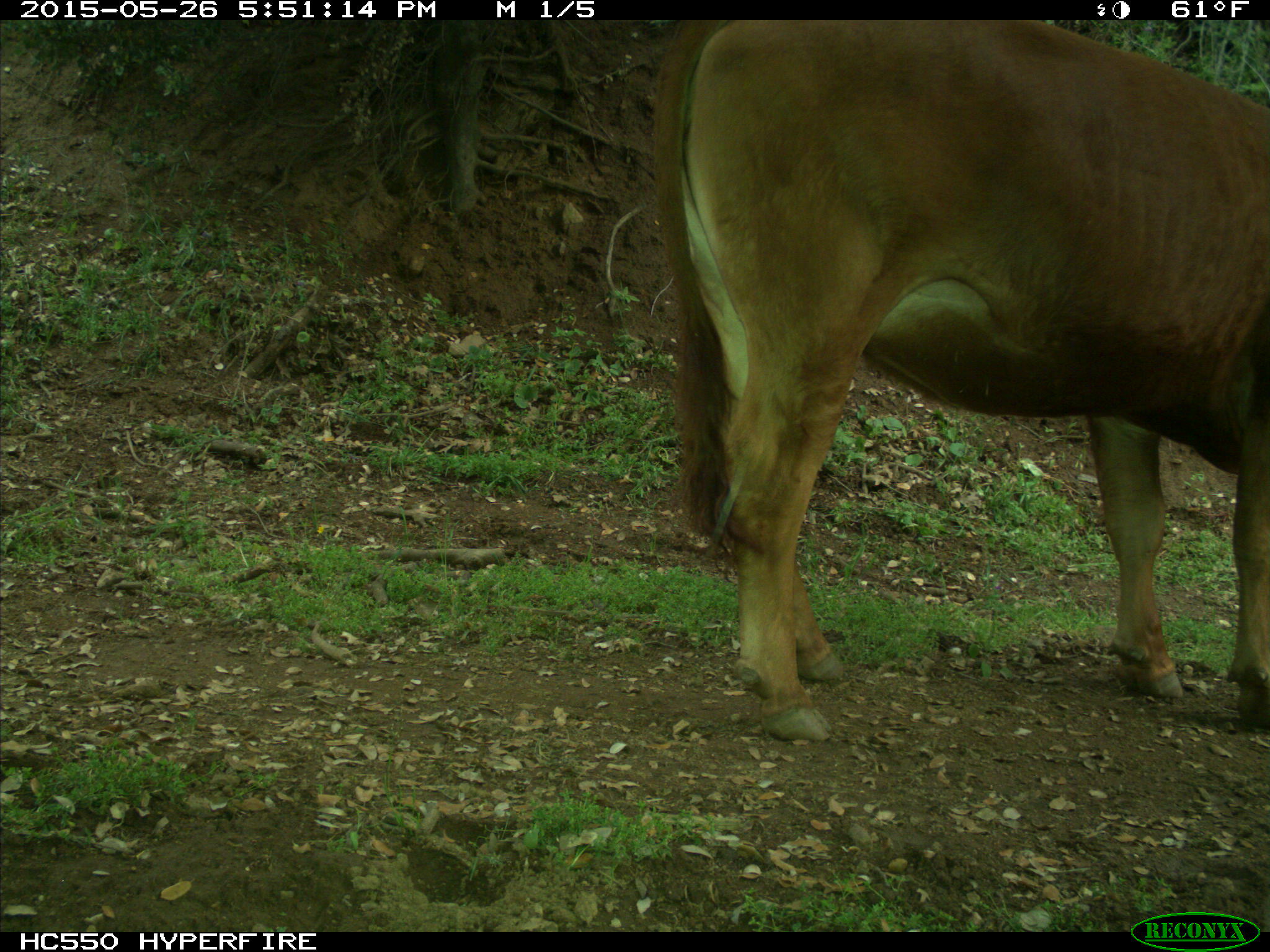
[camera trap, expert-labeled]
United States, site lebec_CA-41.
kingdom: Animalia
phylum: Chordata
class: Mammalia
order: Artiodactyla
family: Bovidae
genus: Bos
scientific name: Bos taurus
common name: domestic cow